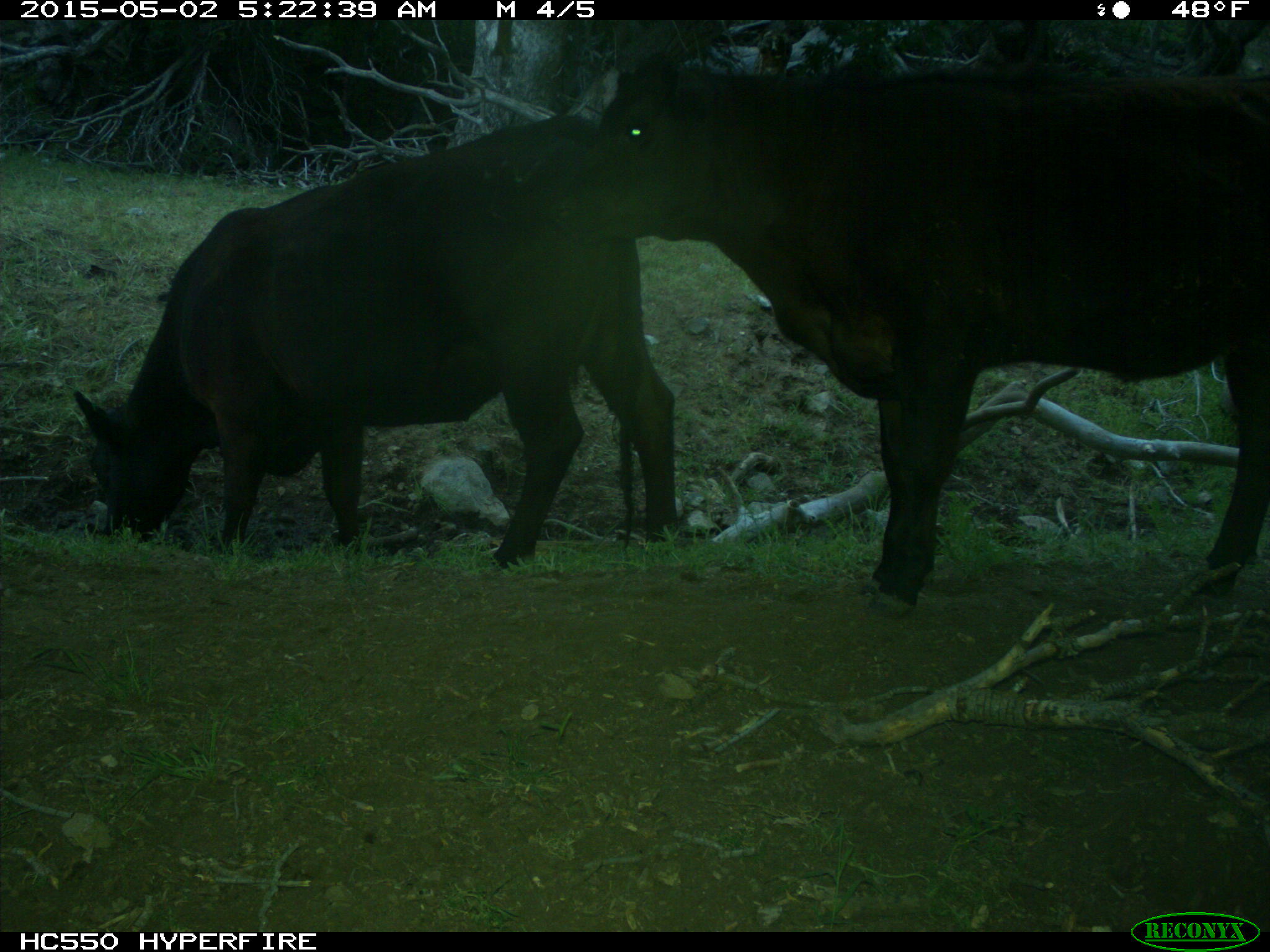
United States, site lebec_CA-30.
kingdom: Animalia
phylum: Chordata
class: Mammalia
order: Artiodactyla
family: Bovidae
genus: Bos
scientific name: Bos taurus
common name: domestic cow